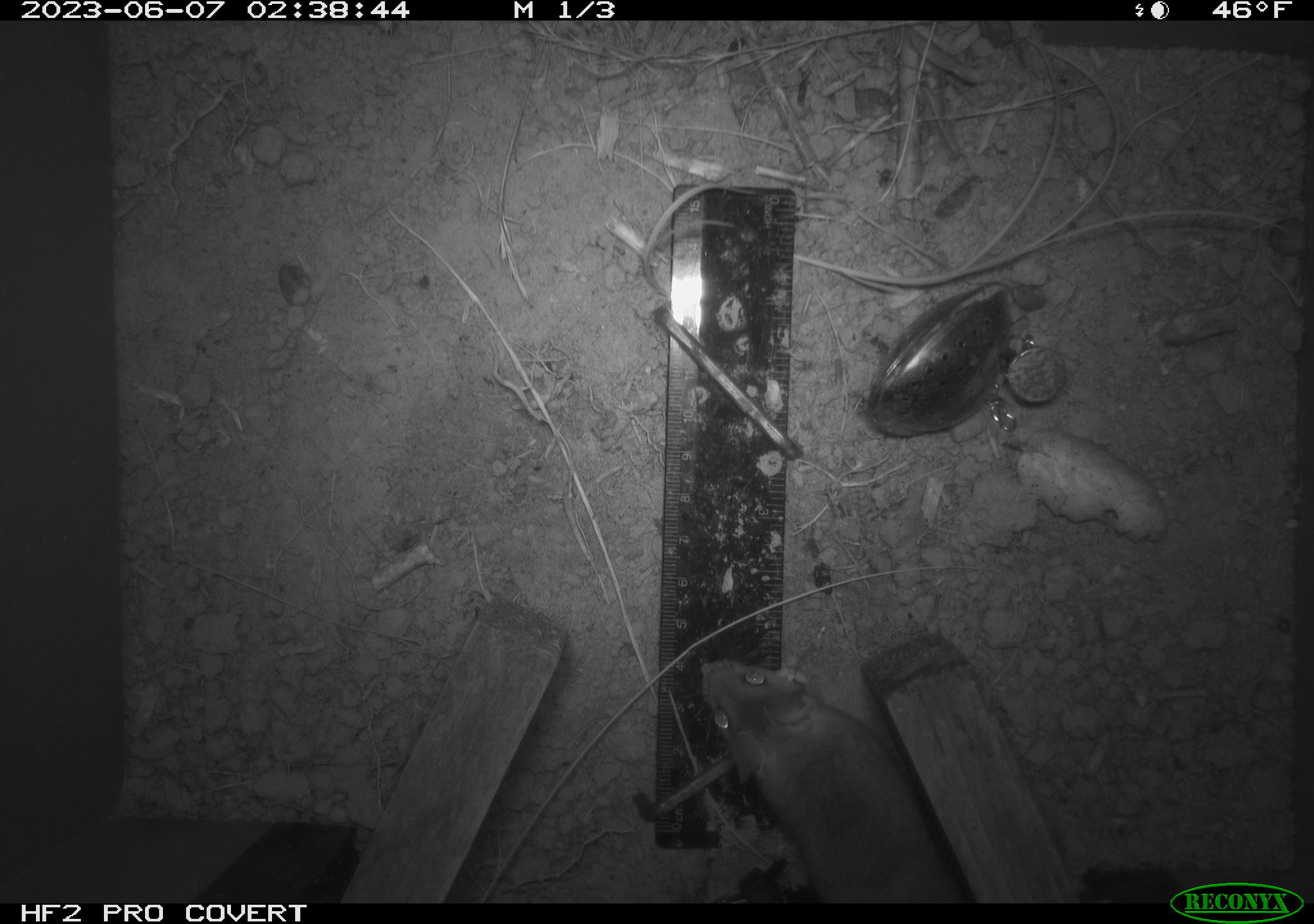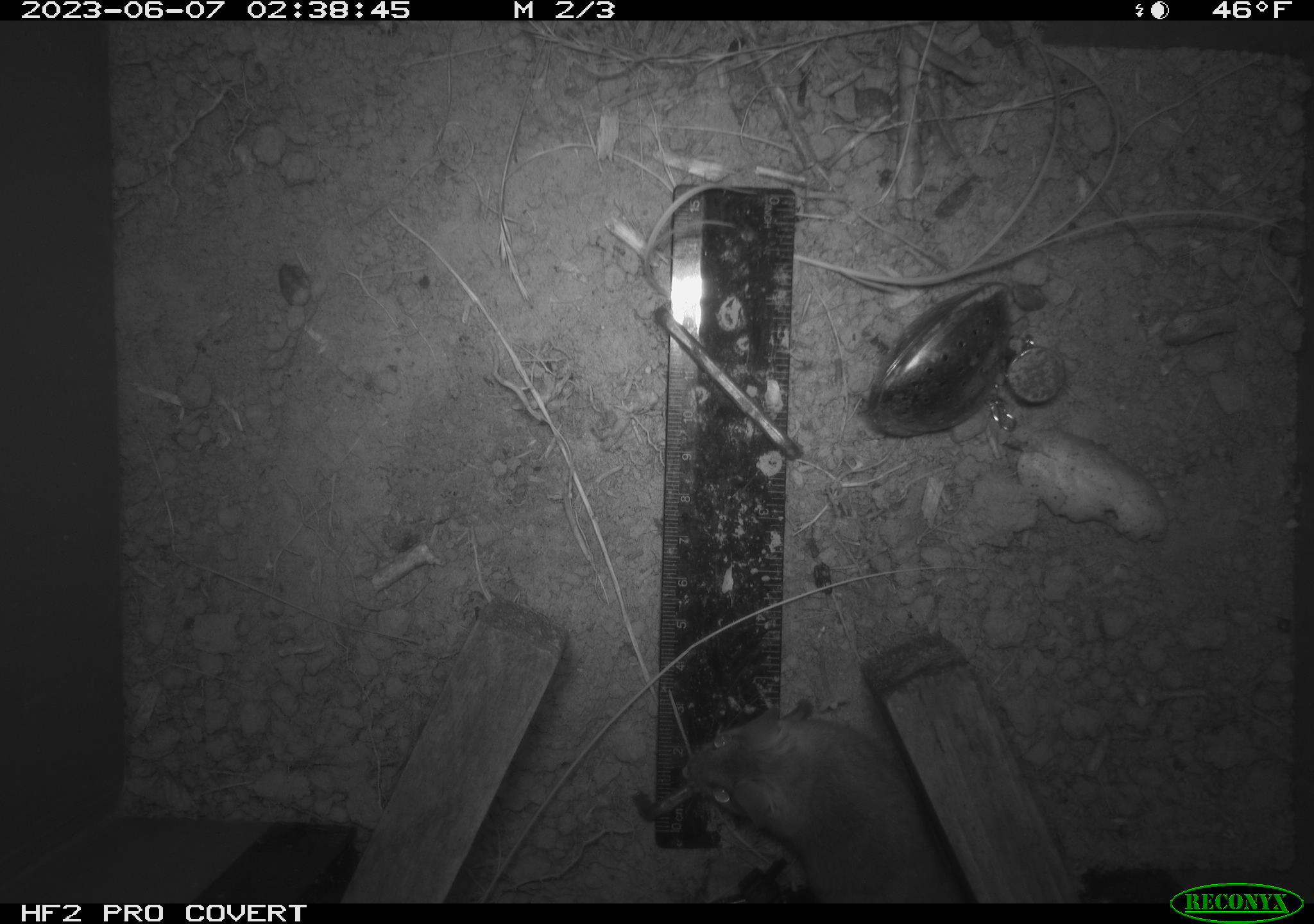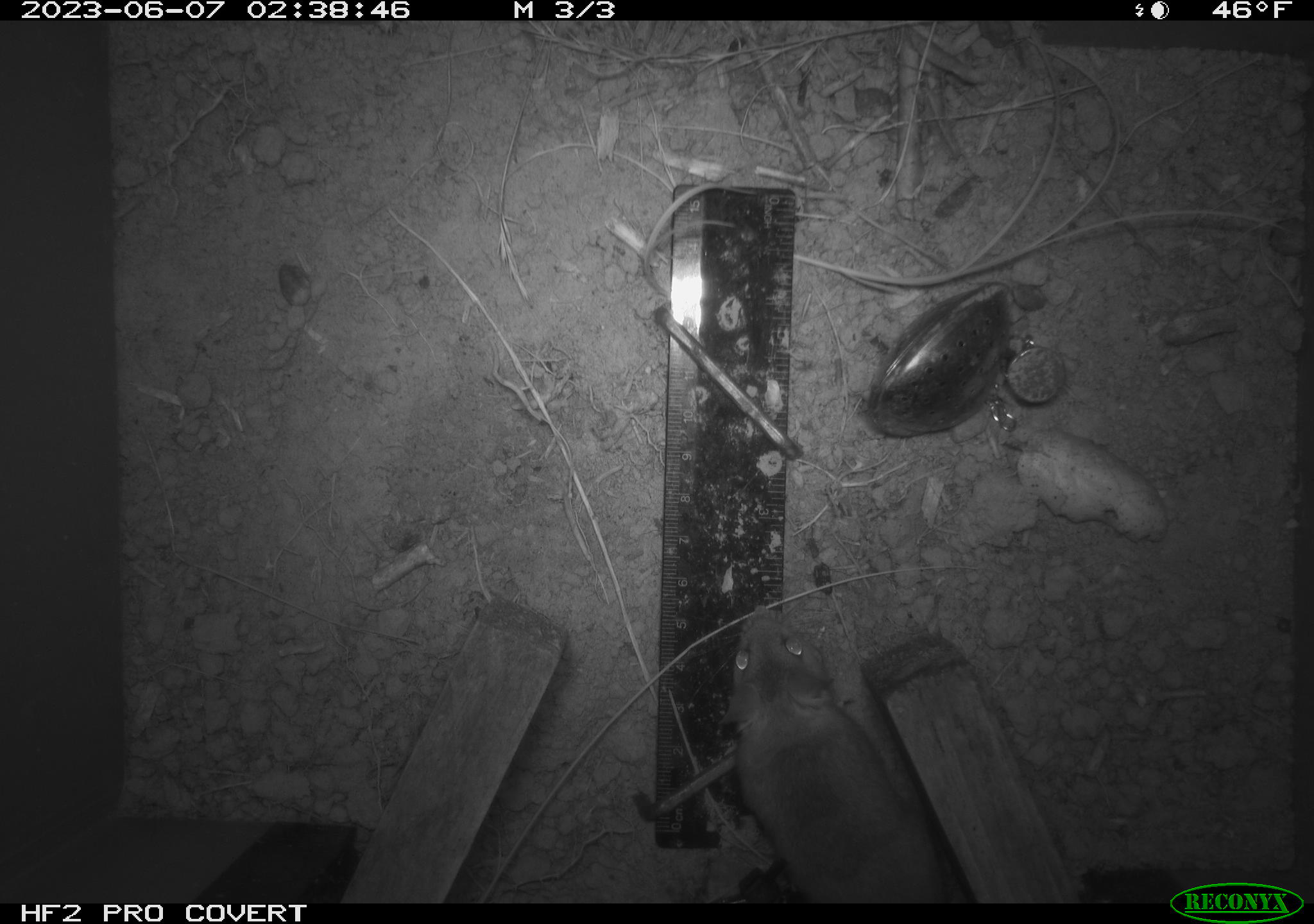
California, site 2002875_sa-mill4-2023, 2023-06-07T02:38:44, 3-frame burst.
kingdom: Animalia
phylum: Chordata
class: Mammalia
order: Rodentia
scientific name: Rodentia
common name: mouse species